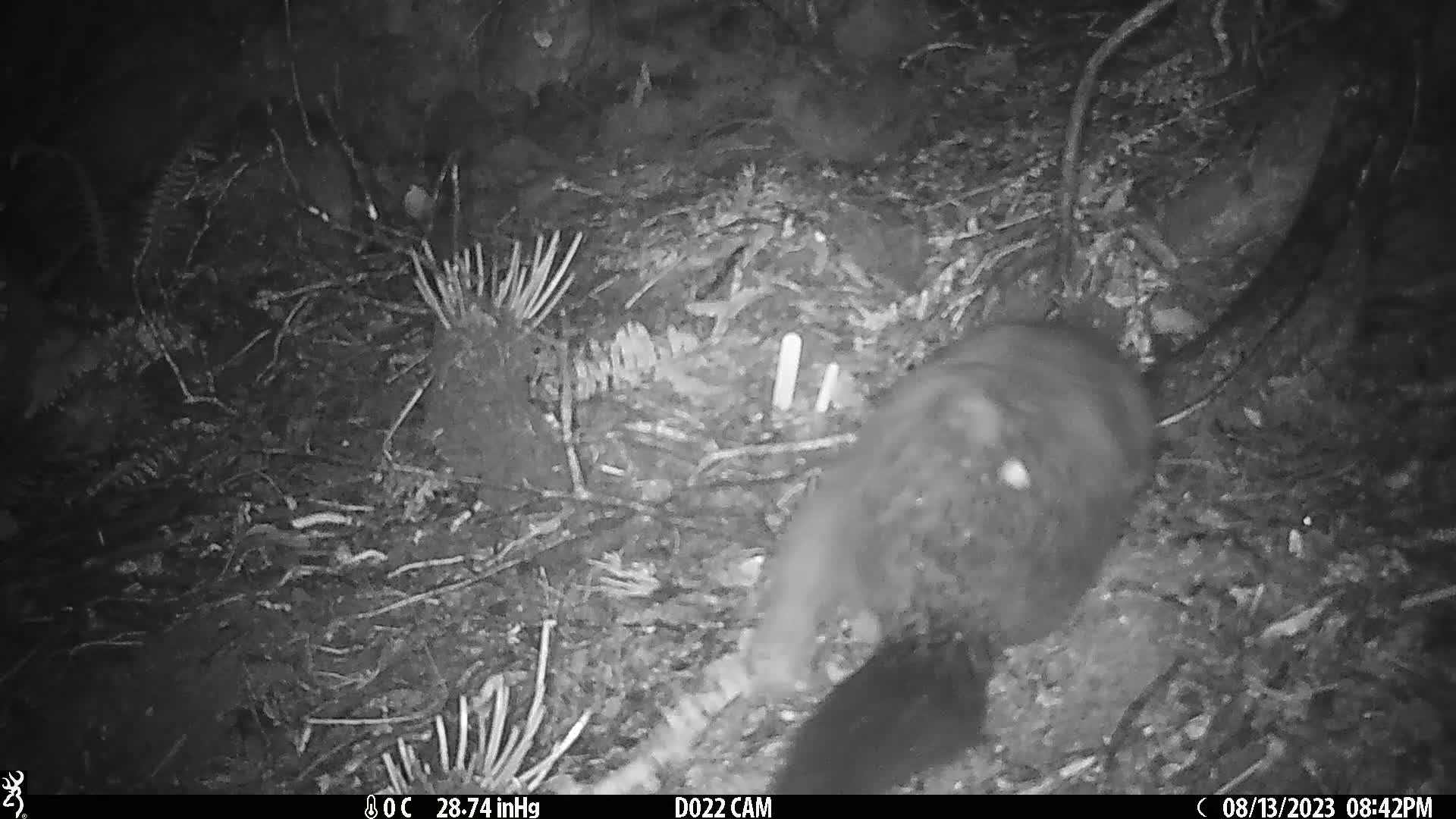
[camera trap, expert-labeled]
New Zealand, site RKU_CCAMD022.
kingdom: Animalia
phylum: Chordata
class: Mammalia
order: Diprotodontia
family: Phalangeridae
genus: Trichosurus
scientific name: Trichosurus vulpecula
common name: common brushtail possum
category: possum